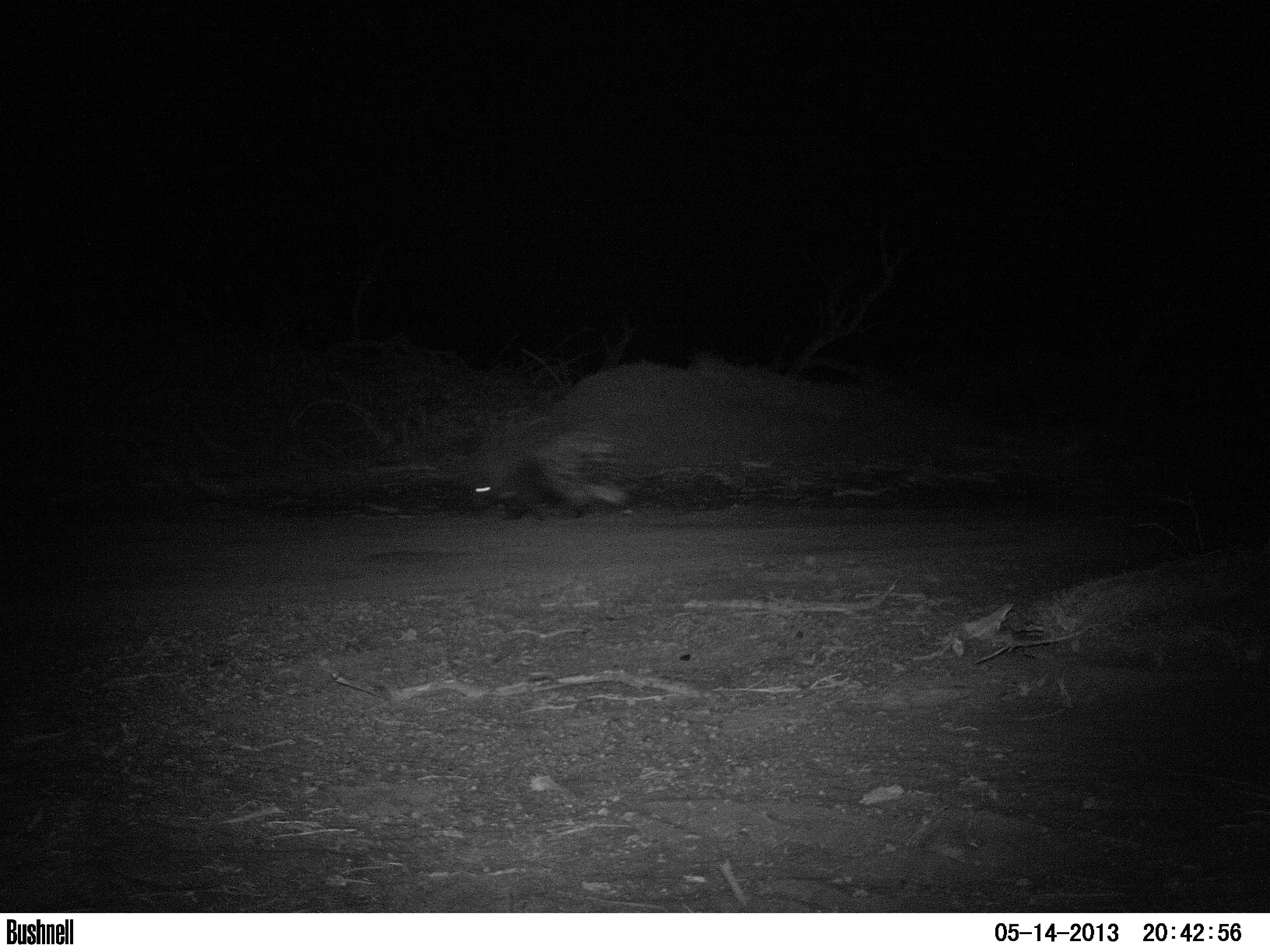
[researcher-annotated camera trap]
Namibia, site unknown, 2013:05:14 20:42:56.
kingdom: Animalia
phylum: Chordata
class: Mammalia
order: Rodentia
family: Hystricidae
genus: Hystrix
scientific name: Hystrix africaeaustralis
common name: cape porcupine